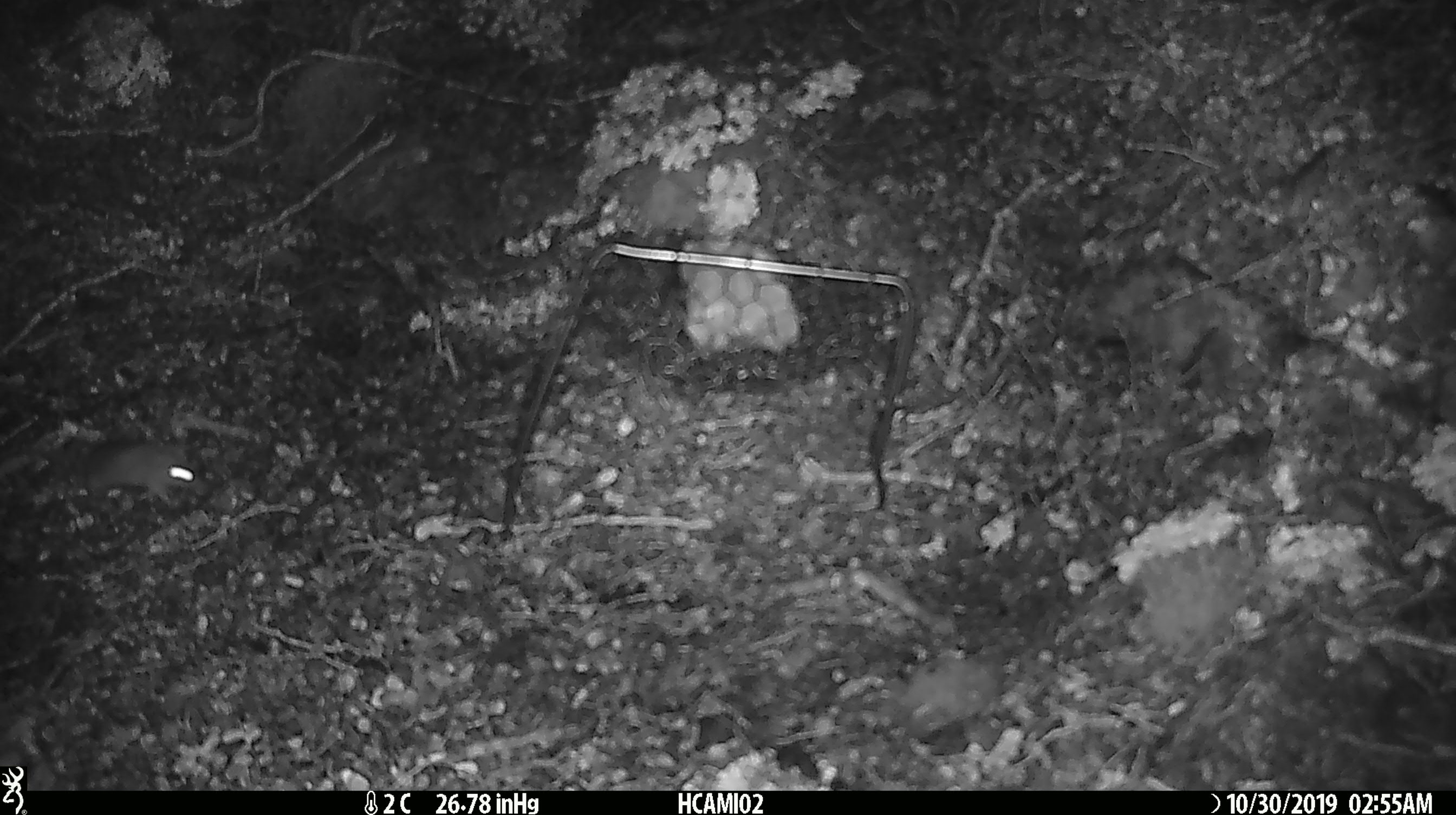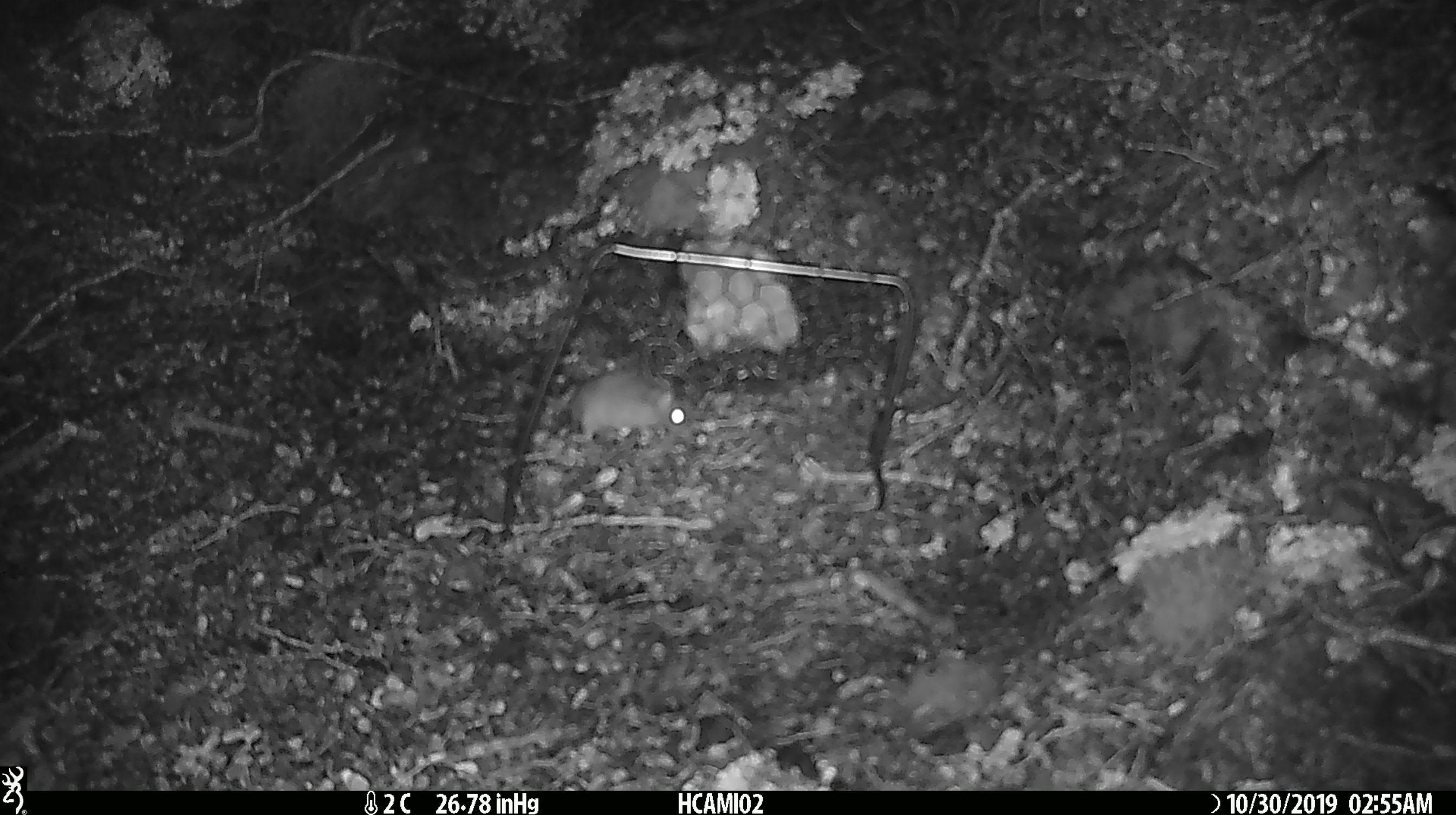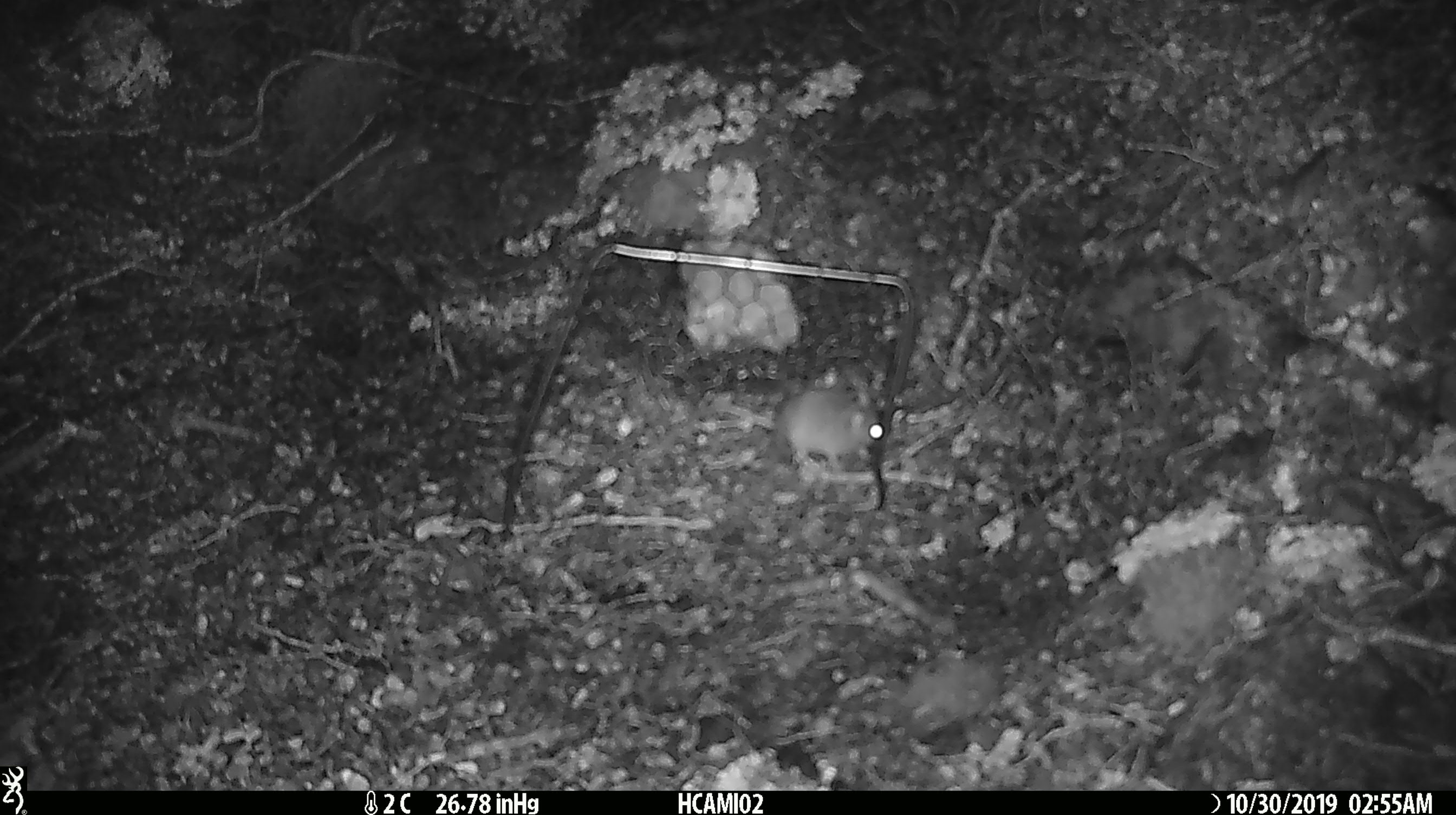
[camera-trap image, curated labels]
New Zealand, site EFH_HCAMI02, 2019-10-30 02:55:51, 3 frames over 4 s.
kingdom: Animalia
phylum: Chordata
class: Mammalia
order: Rodentia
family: Muridae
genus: Mus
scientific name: Mus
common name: mouse